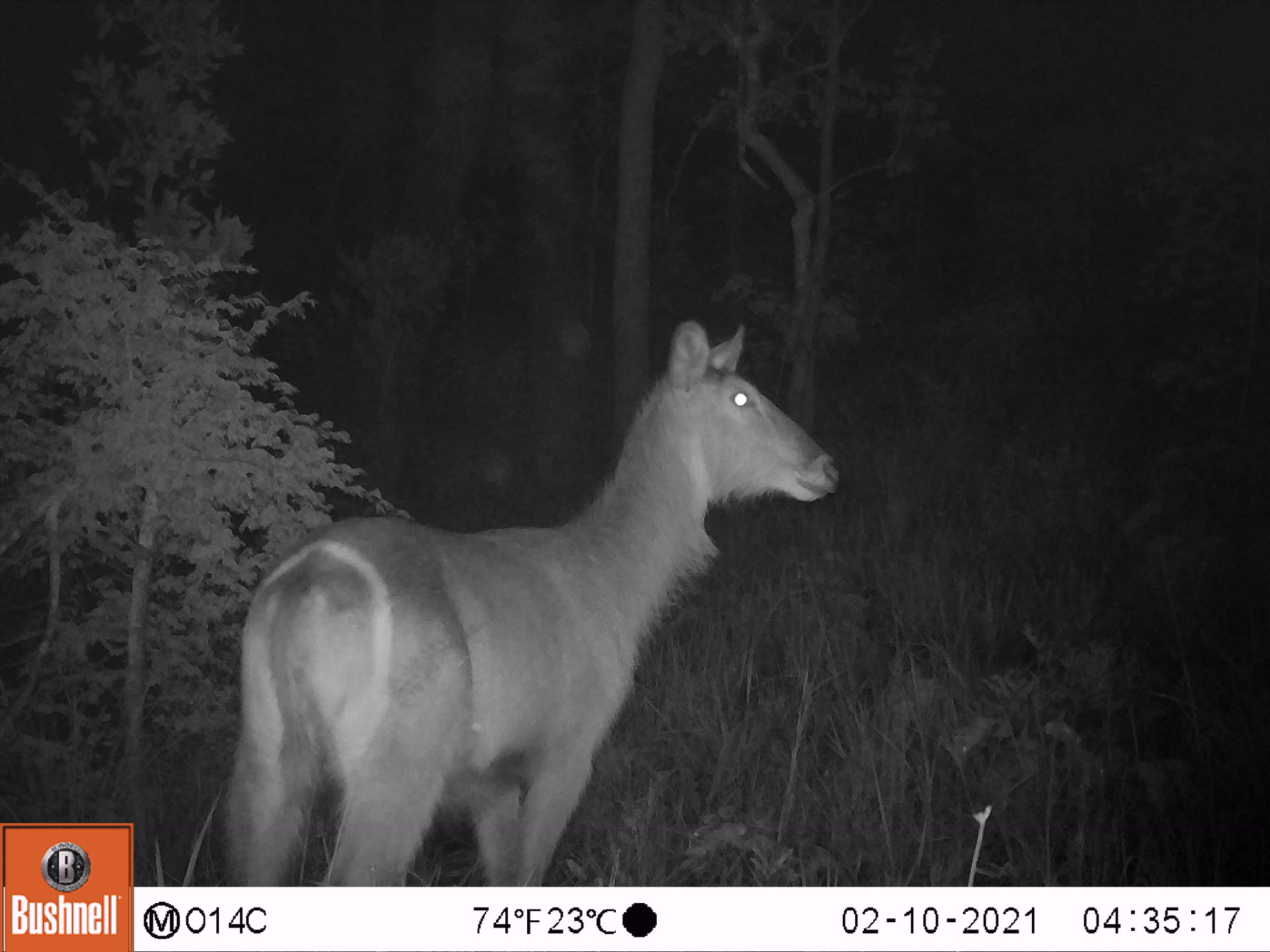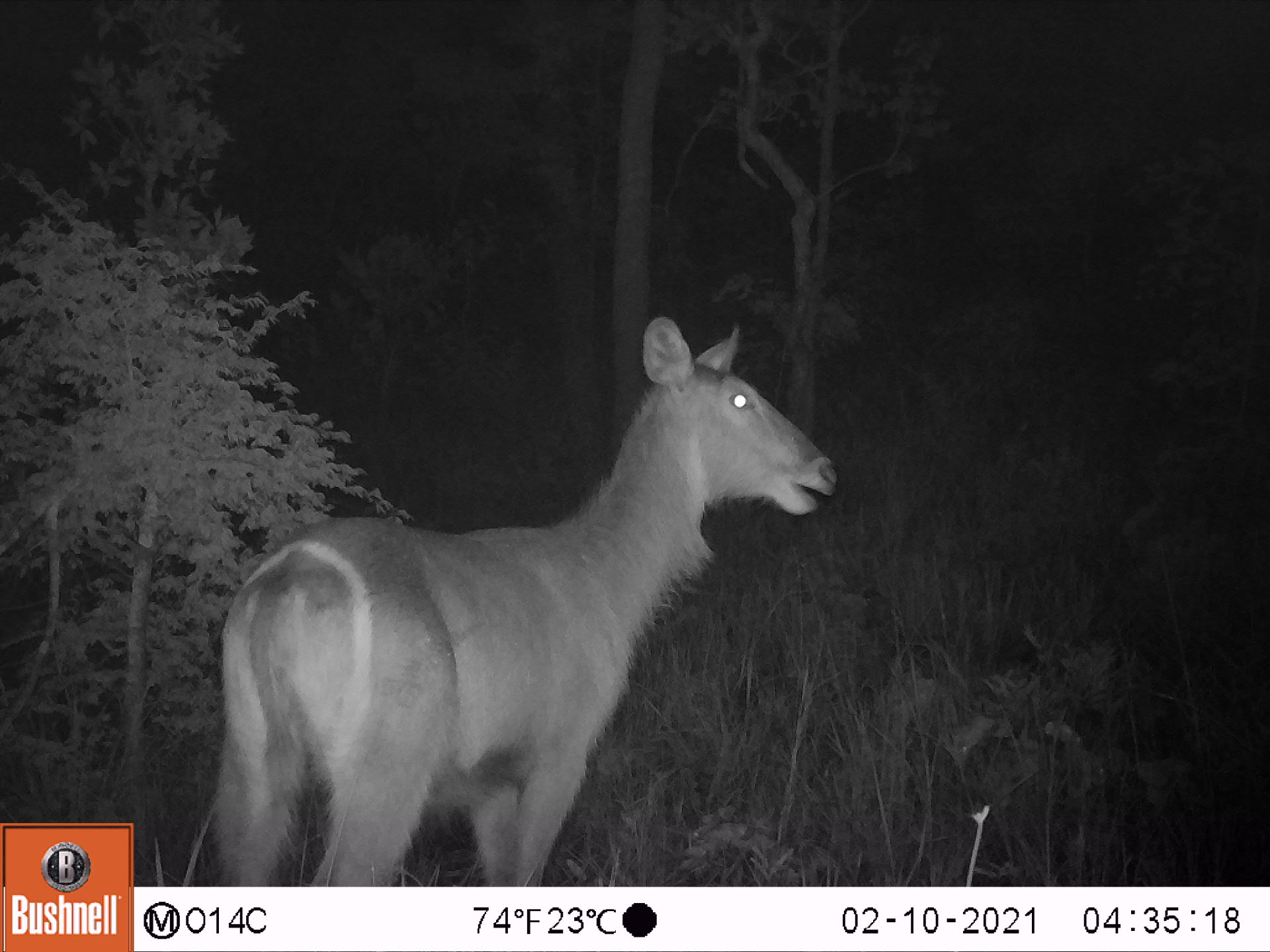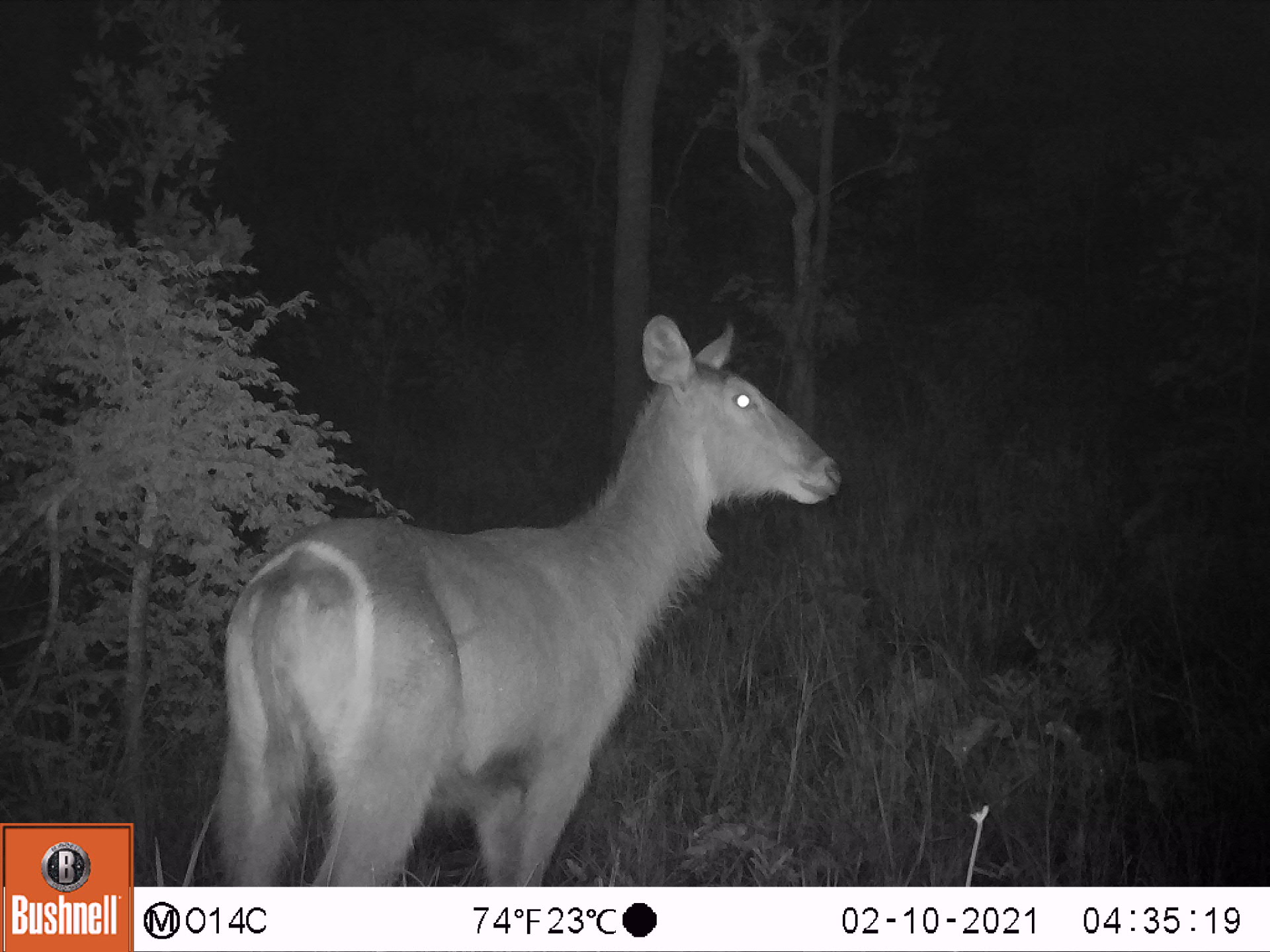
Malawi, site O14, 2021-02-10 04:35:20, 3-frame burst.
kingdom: Animalia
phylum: Chordata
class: Mammalia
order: Artiodactyla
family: Bovidae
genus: Kobus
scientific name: Kobus ellipsiprymnus ellipsiprymnus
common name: common waterbuck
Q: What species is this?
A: Common waterbuck (Kobus ellipsiprymnus ellipsiprymnus).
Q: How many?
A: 1.